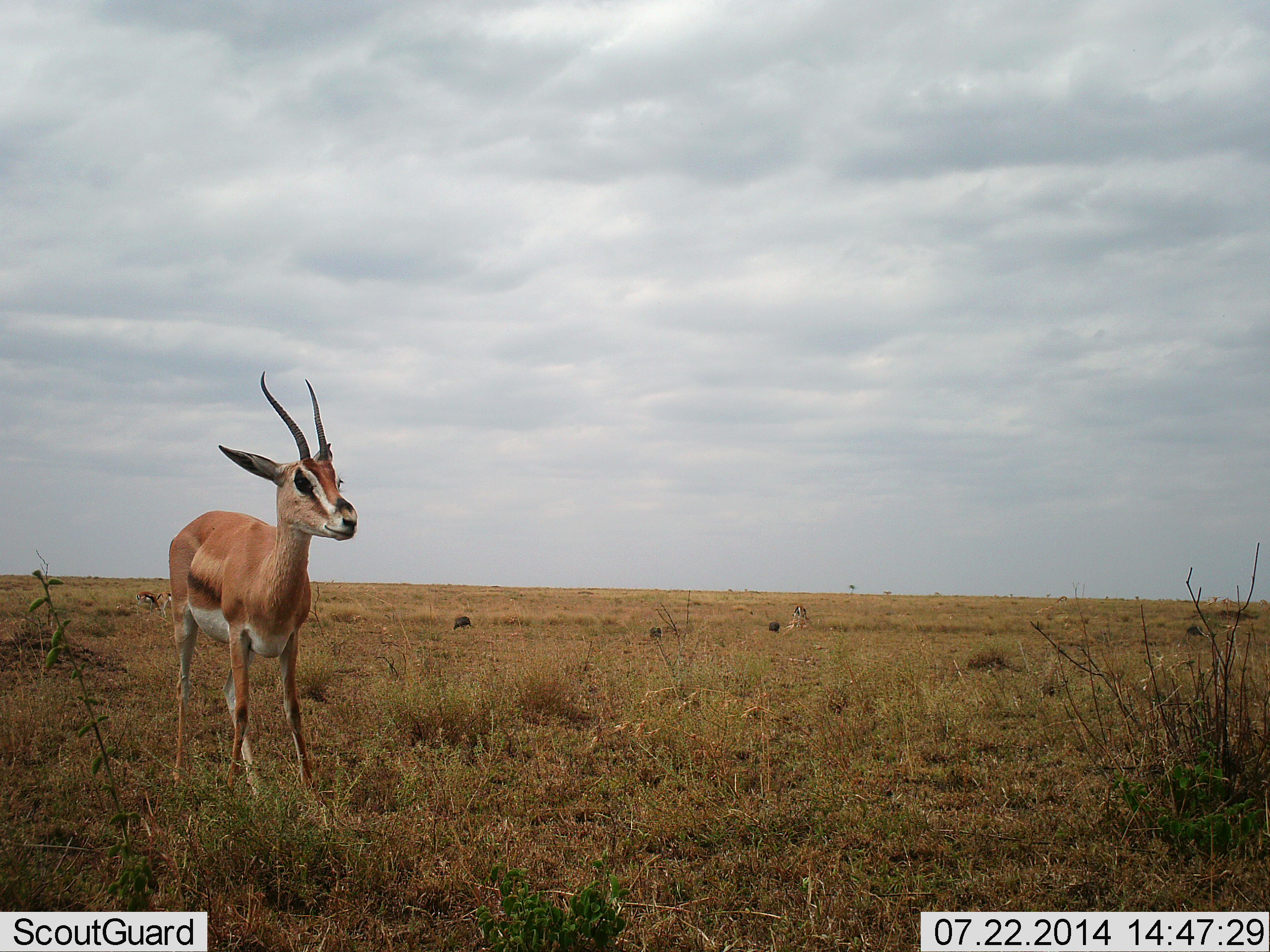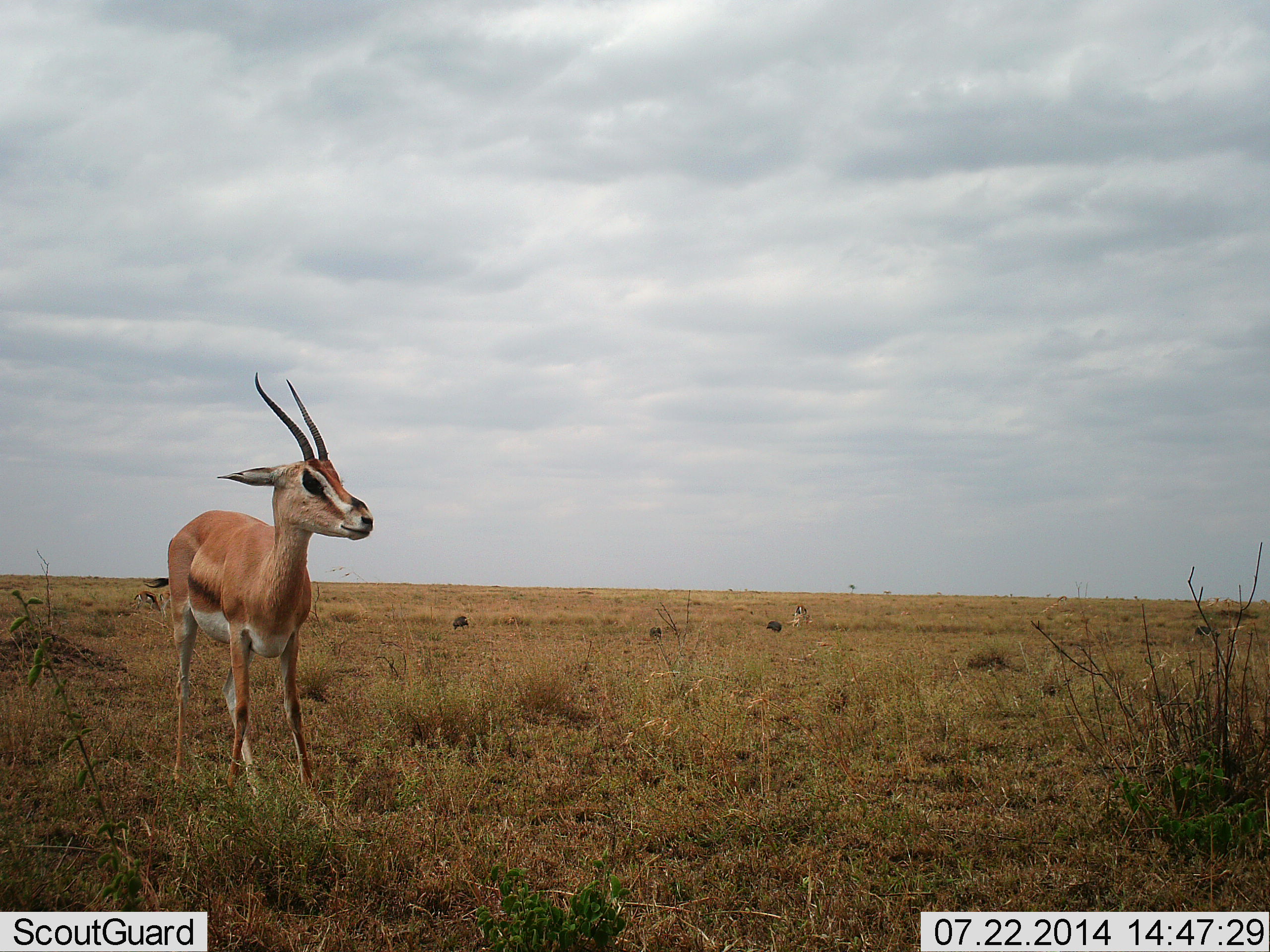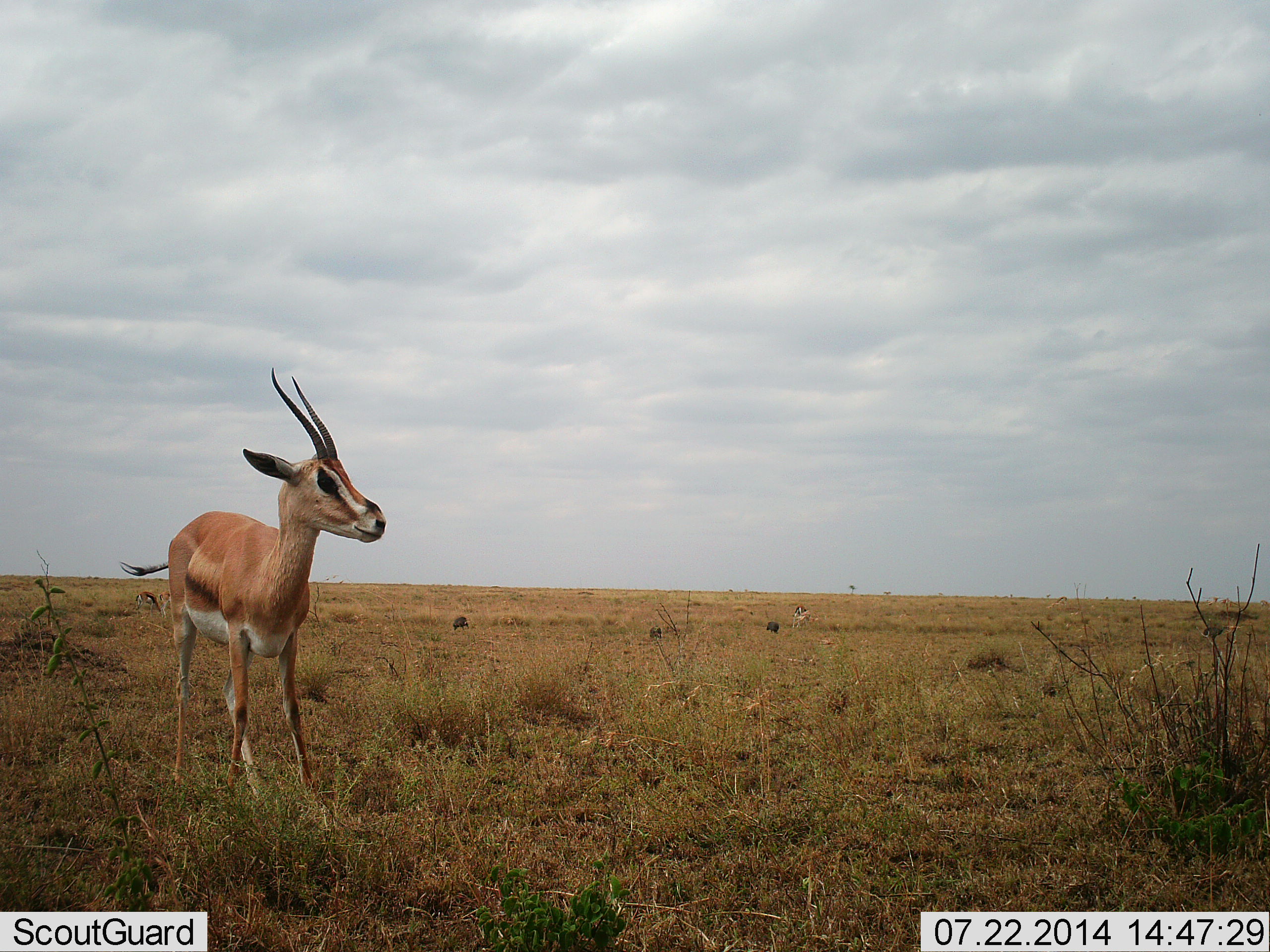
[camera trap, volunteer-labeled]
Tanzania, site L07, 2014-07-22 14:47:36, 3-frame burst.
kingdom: Animalia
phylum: Chordata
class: Mammalia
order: Artiodactyla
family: Bovidae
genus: Nanger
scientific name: Nanger granti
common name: grant's gazelle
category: gazellegrants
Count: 1.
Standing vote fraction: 100%.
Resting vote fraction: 0%.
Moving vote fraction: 0%.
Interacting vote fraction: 0%.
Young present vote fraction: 0%.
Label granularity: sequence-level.